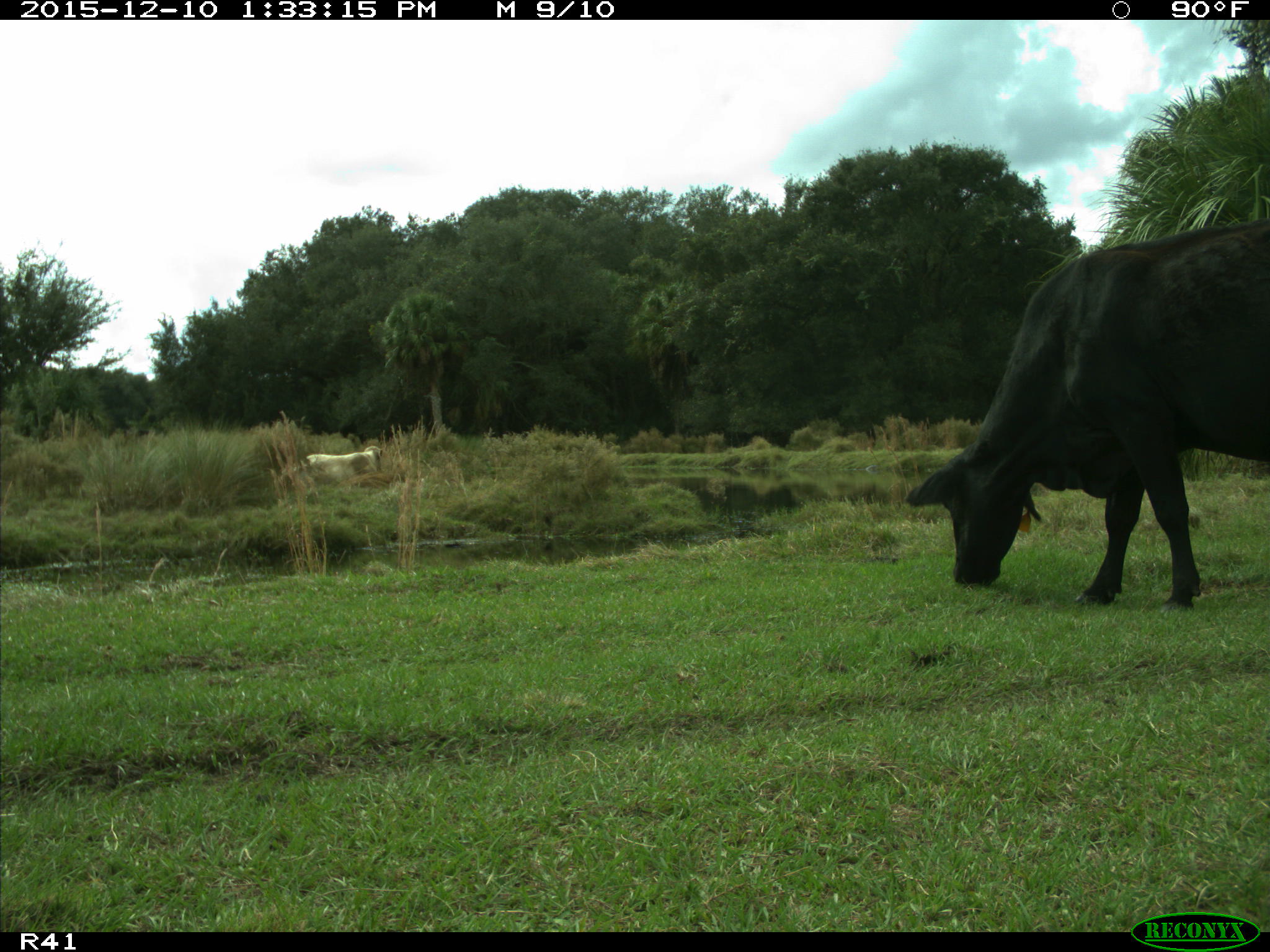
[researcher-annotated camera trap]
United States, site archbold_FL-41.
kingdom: Animalia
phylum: Chordata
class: Mammalia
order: Artiodactyla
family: Bovidae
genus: Bos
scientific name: Bos taurus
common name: domestic cow